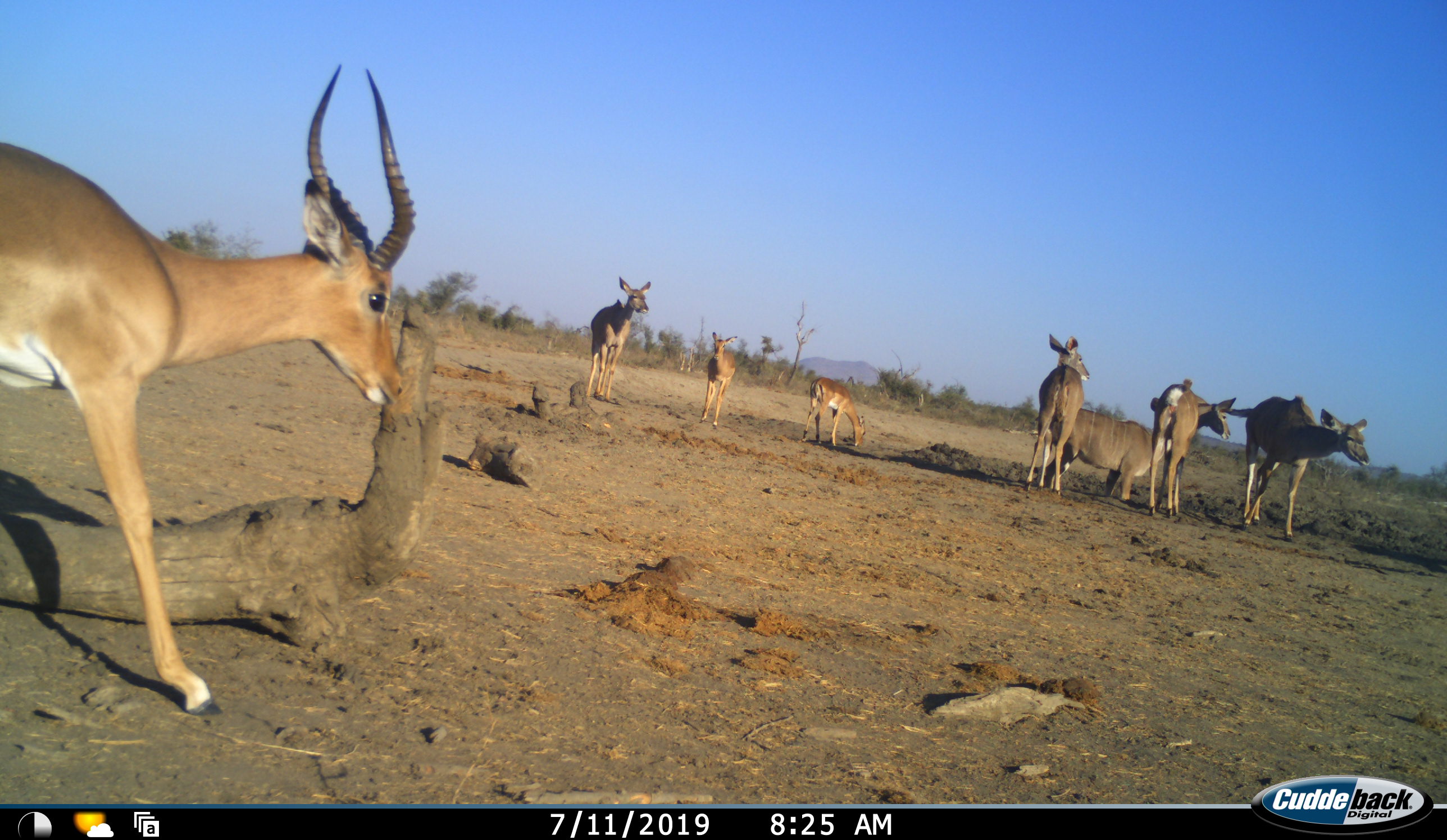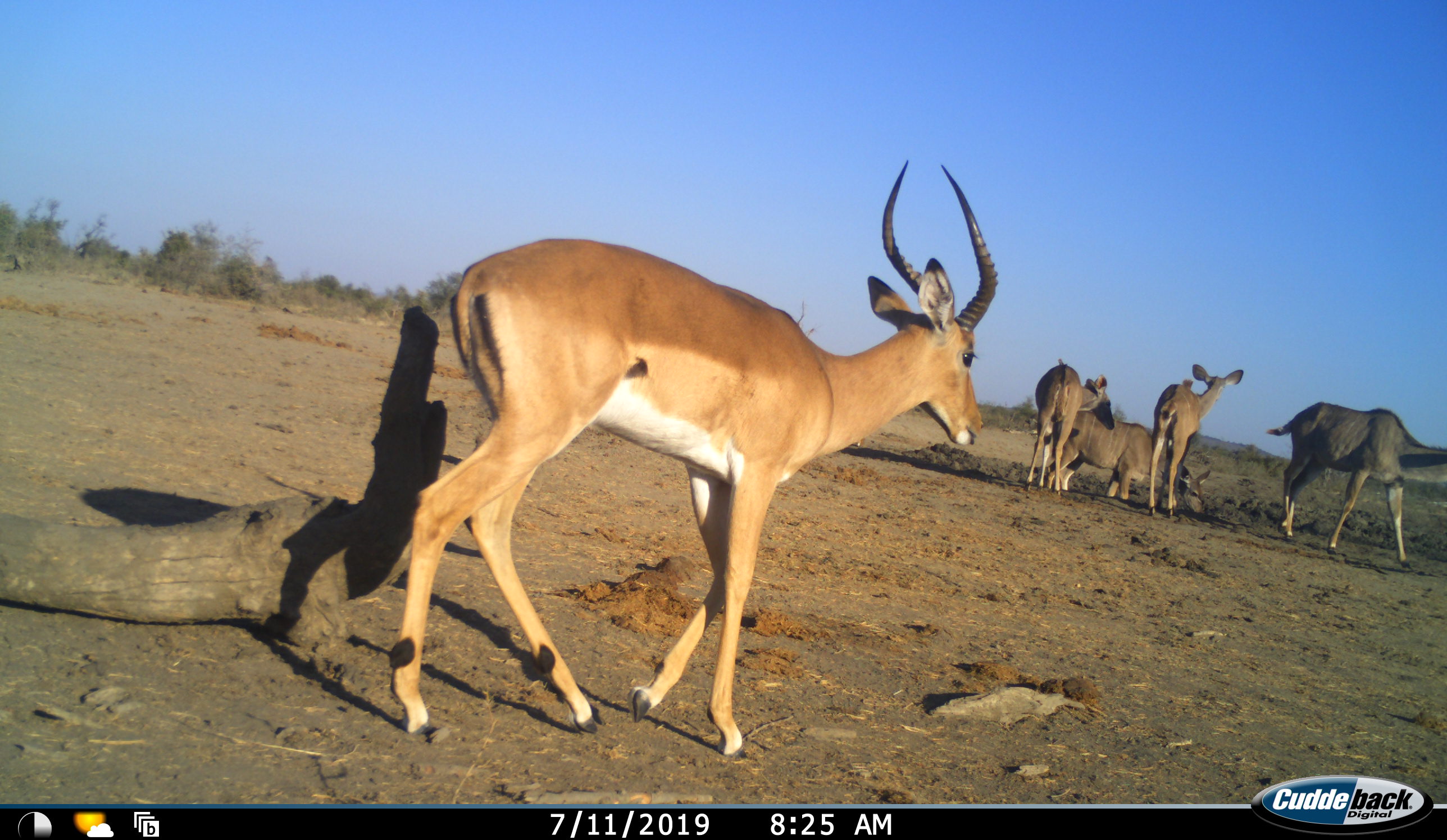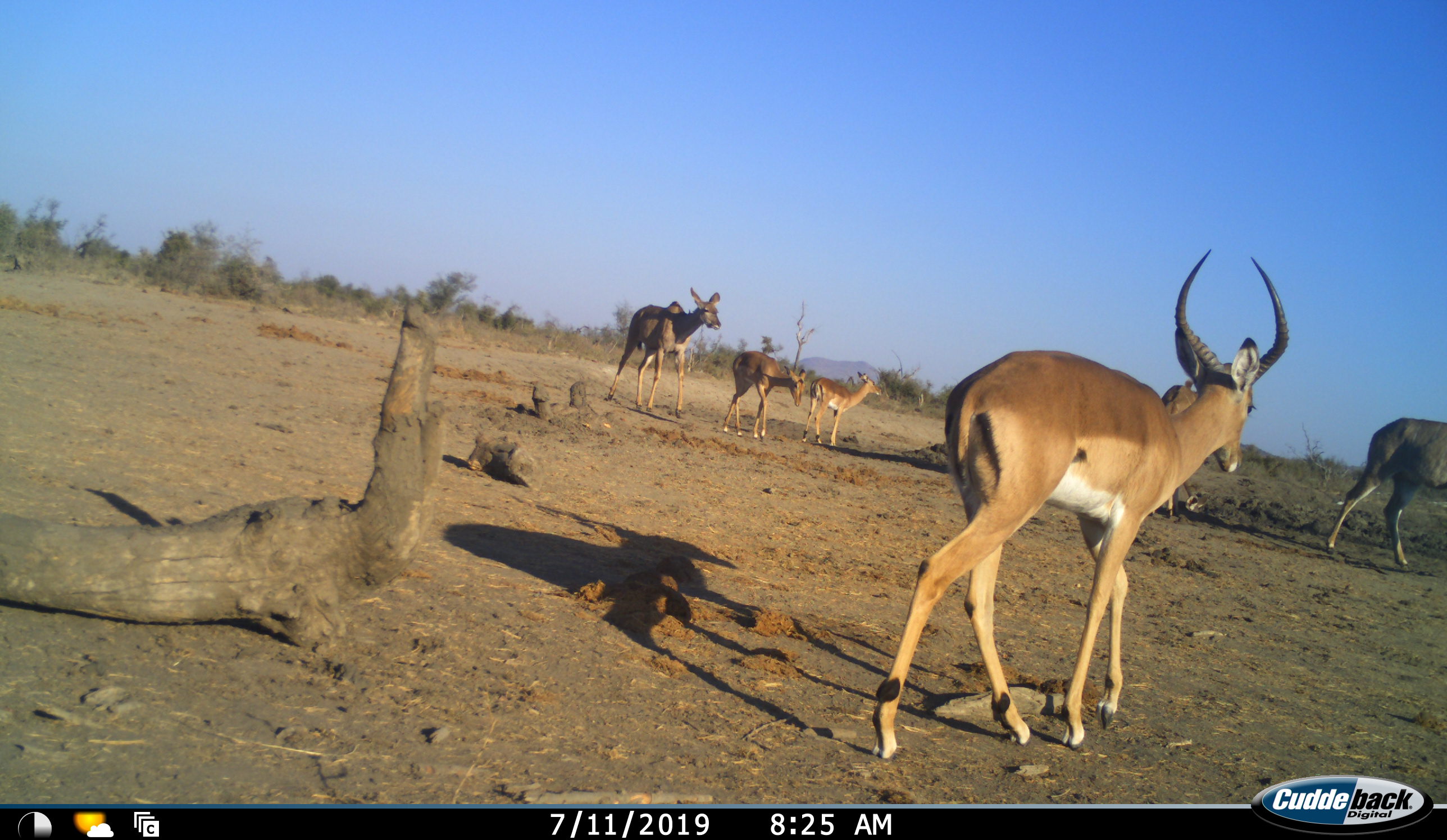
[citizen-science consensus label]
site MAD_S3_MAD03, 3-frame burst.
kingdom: Animalia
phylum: Chordata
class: Mammalia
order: Artiodactyla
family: Bovidae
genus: Aepyceros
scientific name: Aepyceros melampus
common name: impala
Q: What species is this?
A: Impala (Aepyceros melampus).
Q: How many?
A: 3.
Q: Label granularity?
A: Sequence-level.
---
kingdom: Animalia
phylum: Chordata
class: Mammalia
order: Artiodactyla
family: Bovidae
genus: Tragelaphus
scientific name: Tragelaphus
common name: kudu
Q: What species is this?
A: Kudu (Tragelaphus).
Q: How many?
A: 5.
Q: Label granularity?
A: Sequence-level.